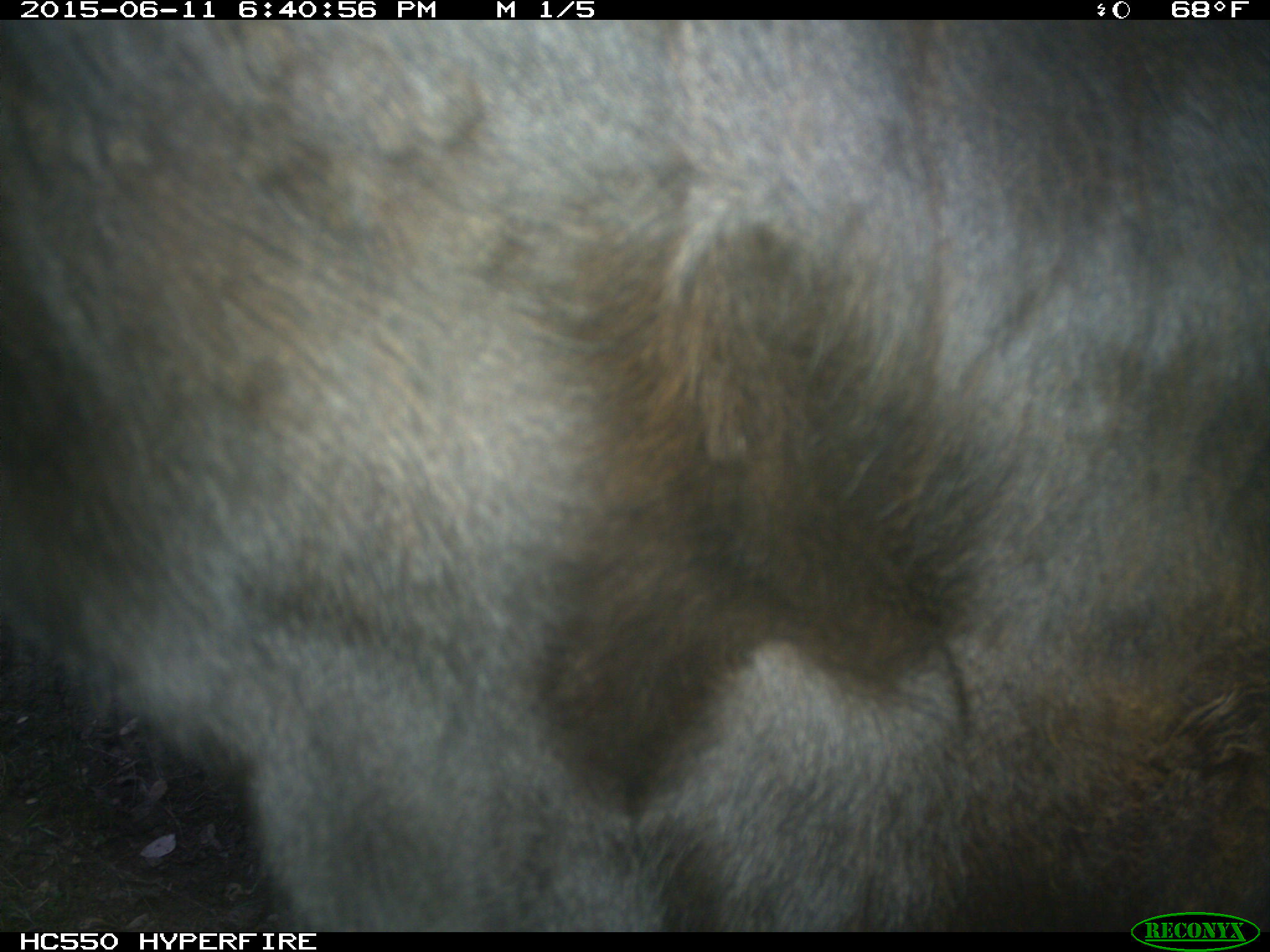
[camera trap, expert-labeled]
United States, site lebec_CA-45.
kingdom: Animalia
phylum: Chordata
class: Mammalia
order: Artiodactyla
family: Bovidae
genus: Bos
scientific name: Bos taurus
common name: domestic cow